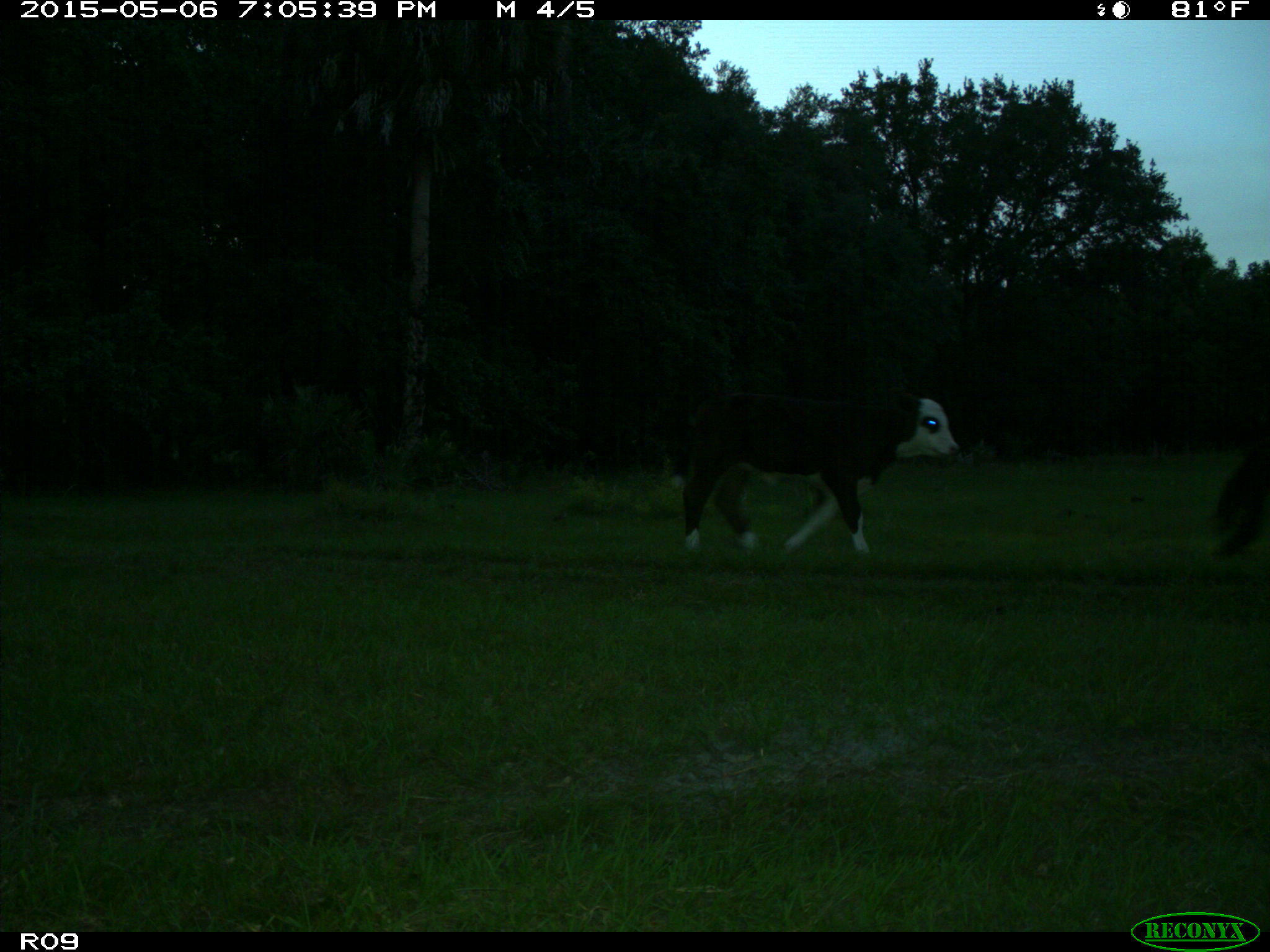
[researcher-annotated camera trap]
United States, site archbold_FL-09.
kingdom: Animalia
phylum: Chordata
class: Mammalia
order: Artiodactyla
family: Bovidae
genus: Bos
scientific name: Bos taurus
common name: domestic cow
Bos taurus (domestic cow).